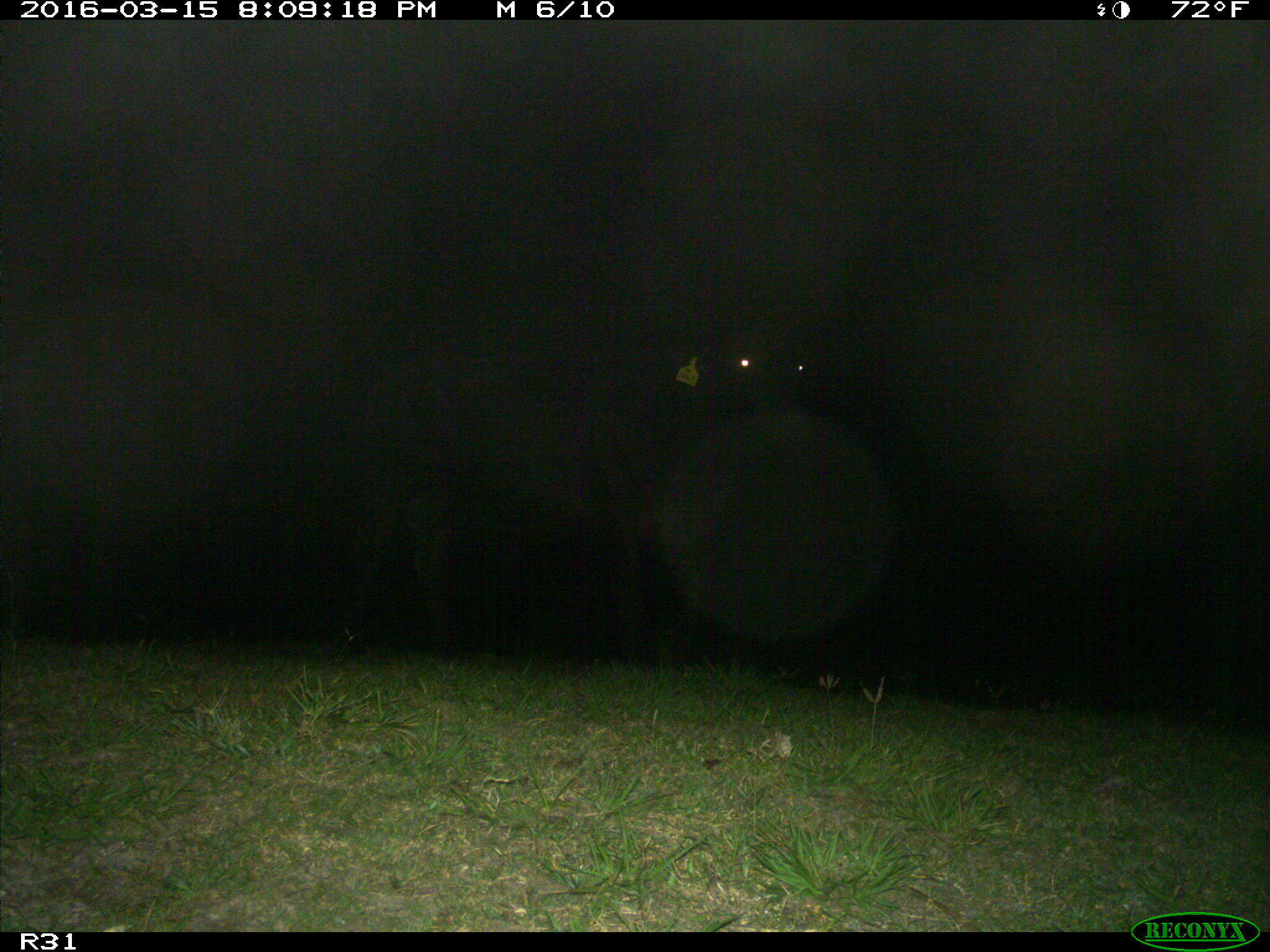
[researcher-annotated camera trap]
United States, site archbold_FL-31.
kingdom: Animalia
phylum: Chordata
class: Mammalia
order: Artiodactyla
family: Bovidae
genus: Bos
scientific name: Bos taurus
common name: domestic cow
Bos taurus (domestic cow).